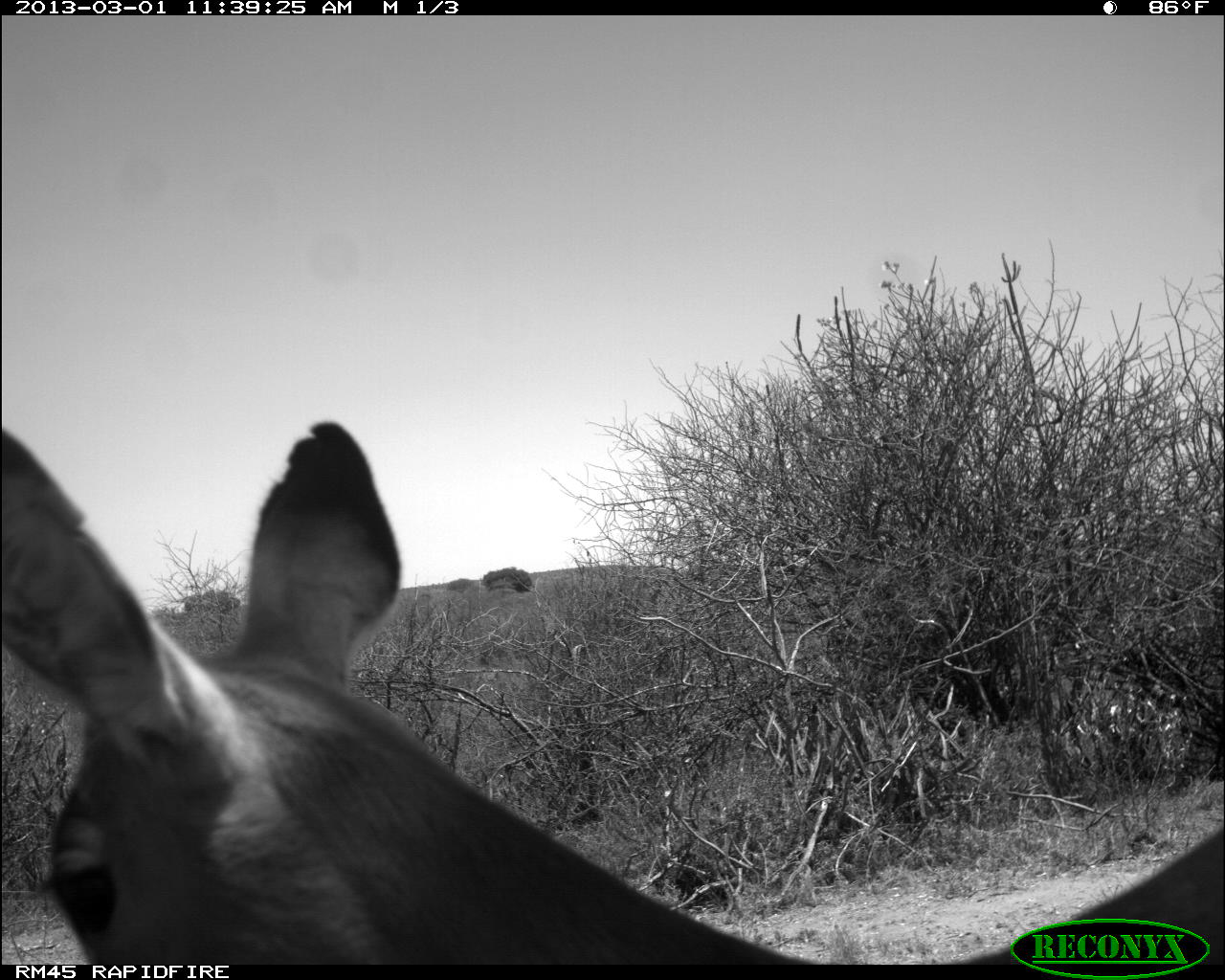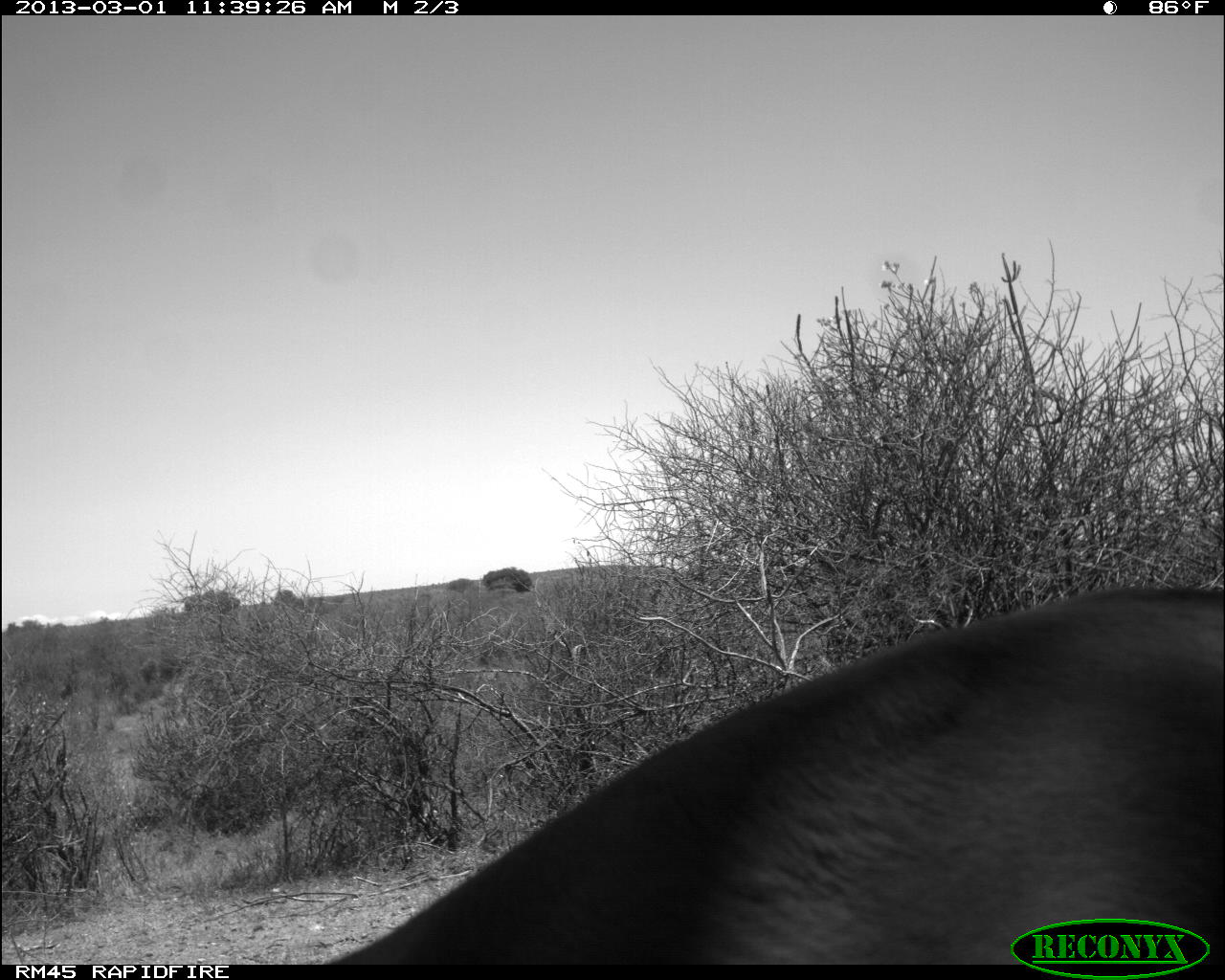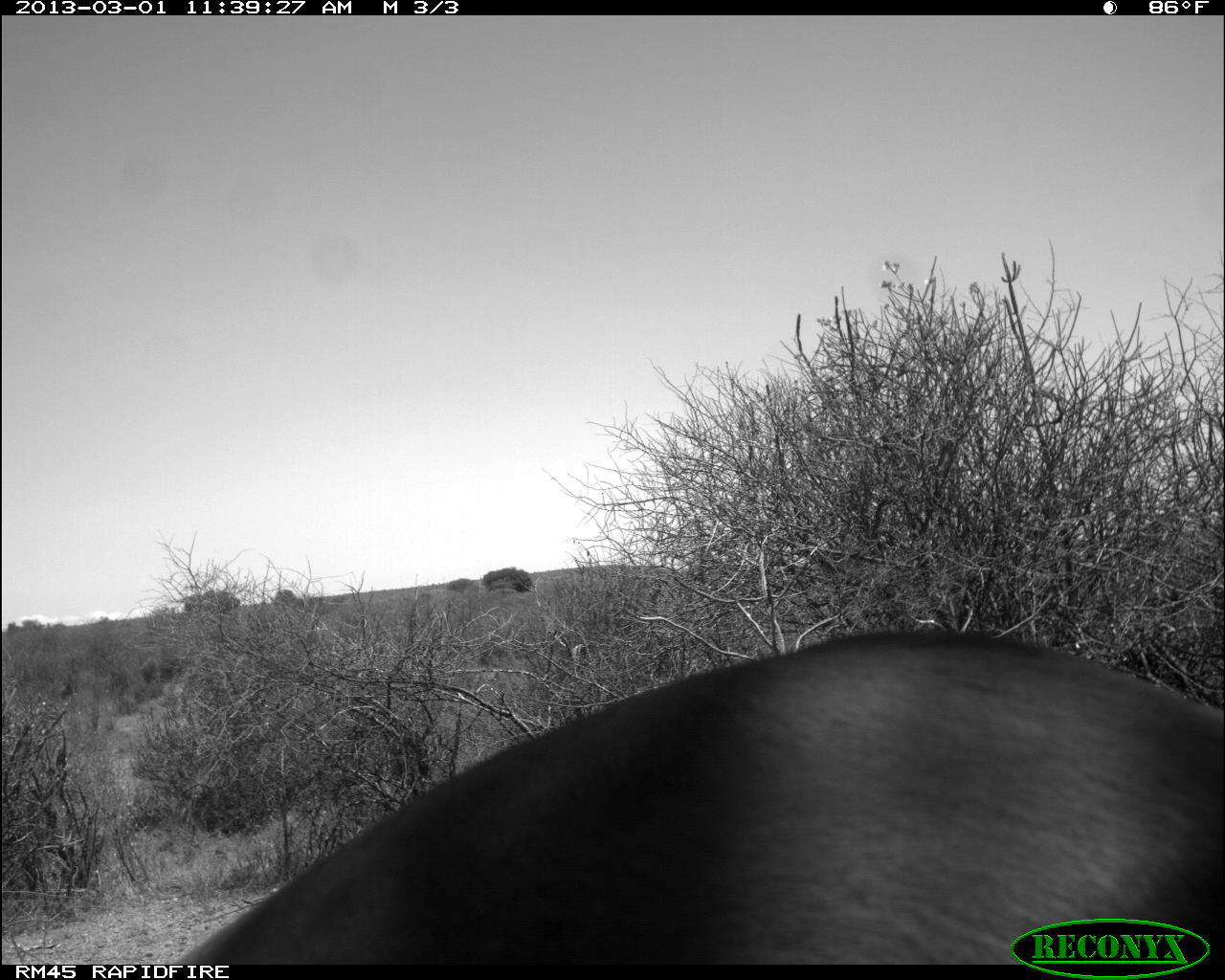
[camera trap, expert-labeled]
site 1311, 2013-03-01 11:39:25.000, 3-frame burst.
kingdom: Animalia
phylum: Chordata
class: Mammalia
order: Artiodactyla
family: Bovidae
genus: Aepyceros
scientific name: Aepyceros melampus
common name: impala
Aepyceros melampus (impala), count 1.